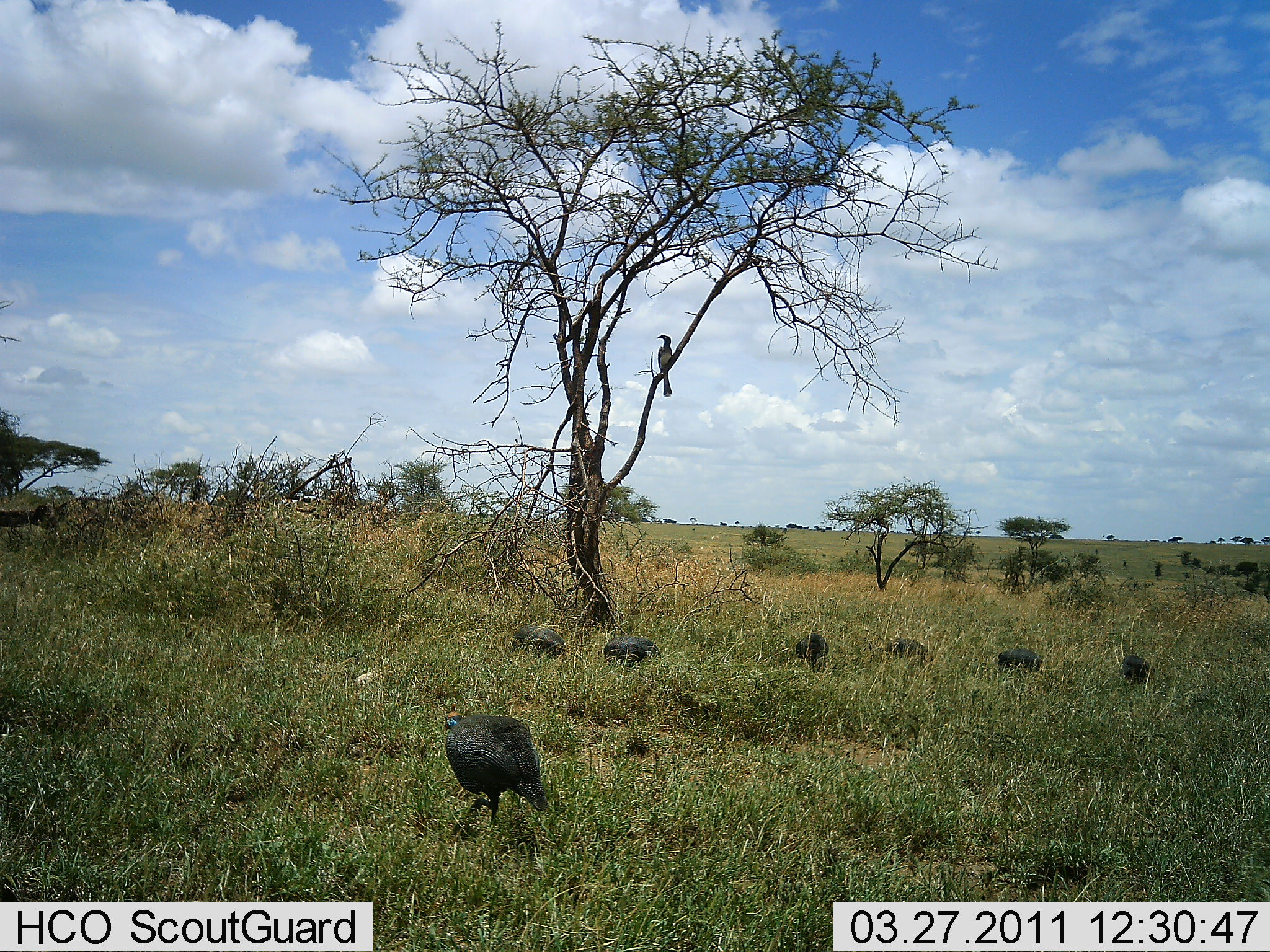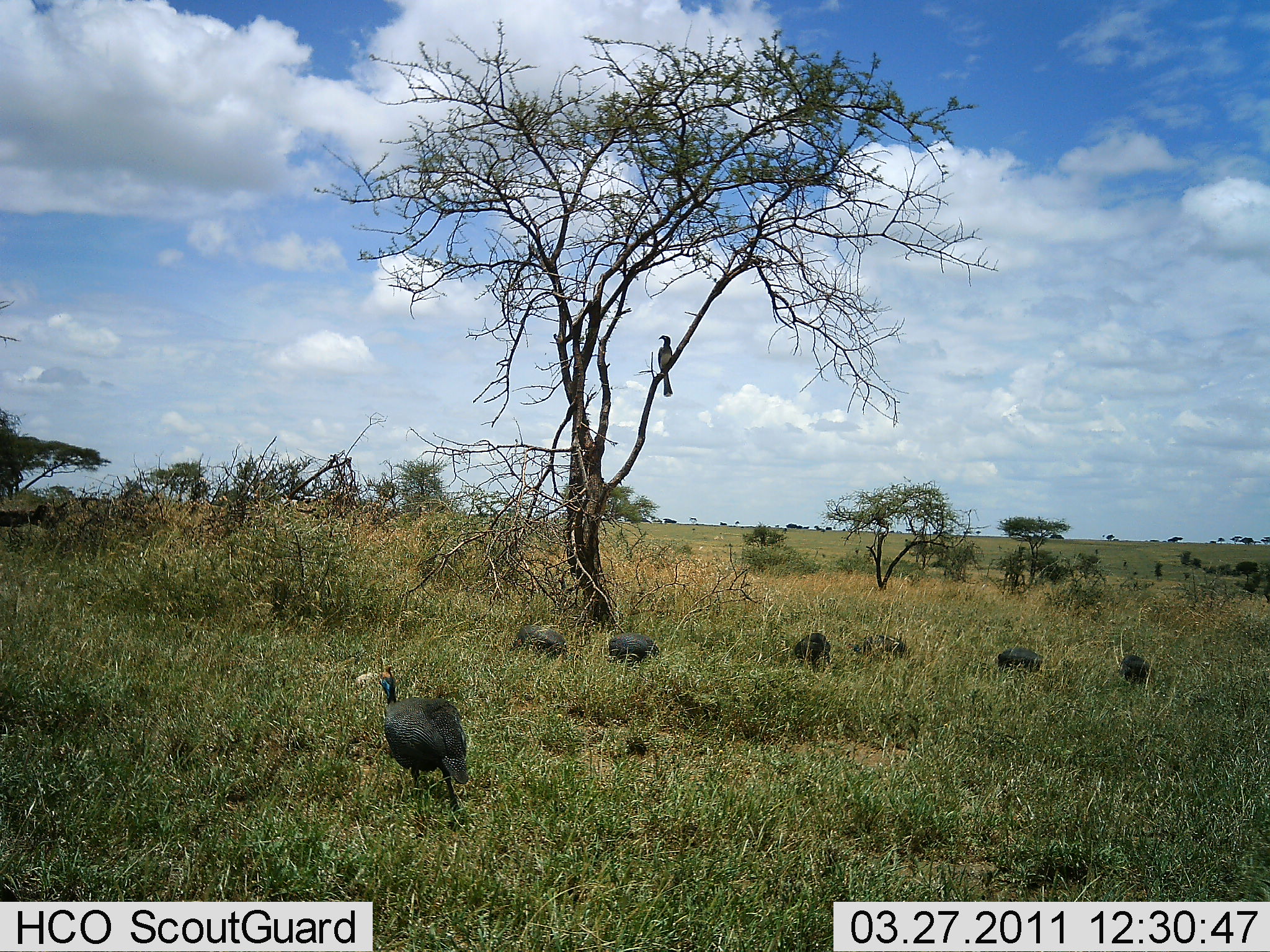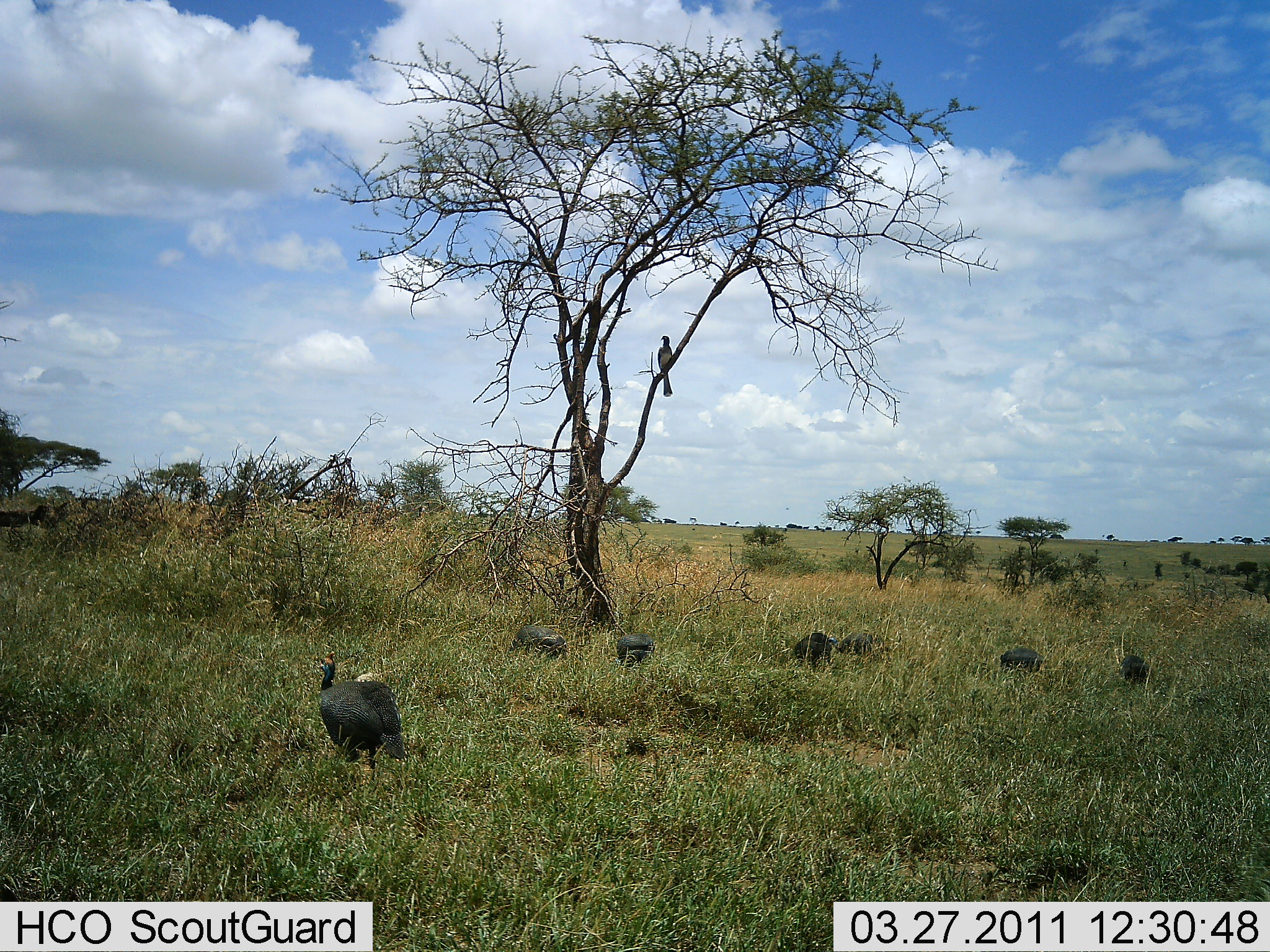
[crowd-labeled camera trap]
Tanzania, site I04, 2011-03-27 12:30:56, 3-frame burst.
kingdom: Animalia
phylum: Chordata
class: Aves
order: Galliformes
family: Numididae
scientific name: Numididae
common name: guinea fowl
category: guineafowl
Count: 7.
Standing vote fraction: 27%.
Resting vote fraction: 27%.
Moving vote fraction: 82%.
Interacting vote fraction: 0%.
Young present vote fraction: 0%.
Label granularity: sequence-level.